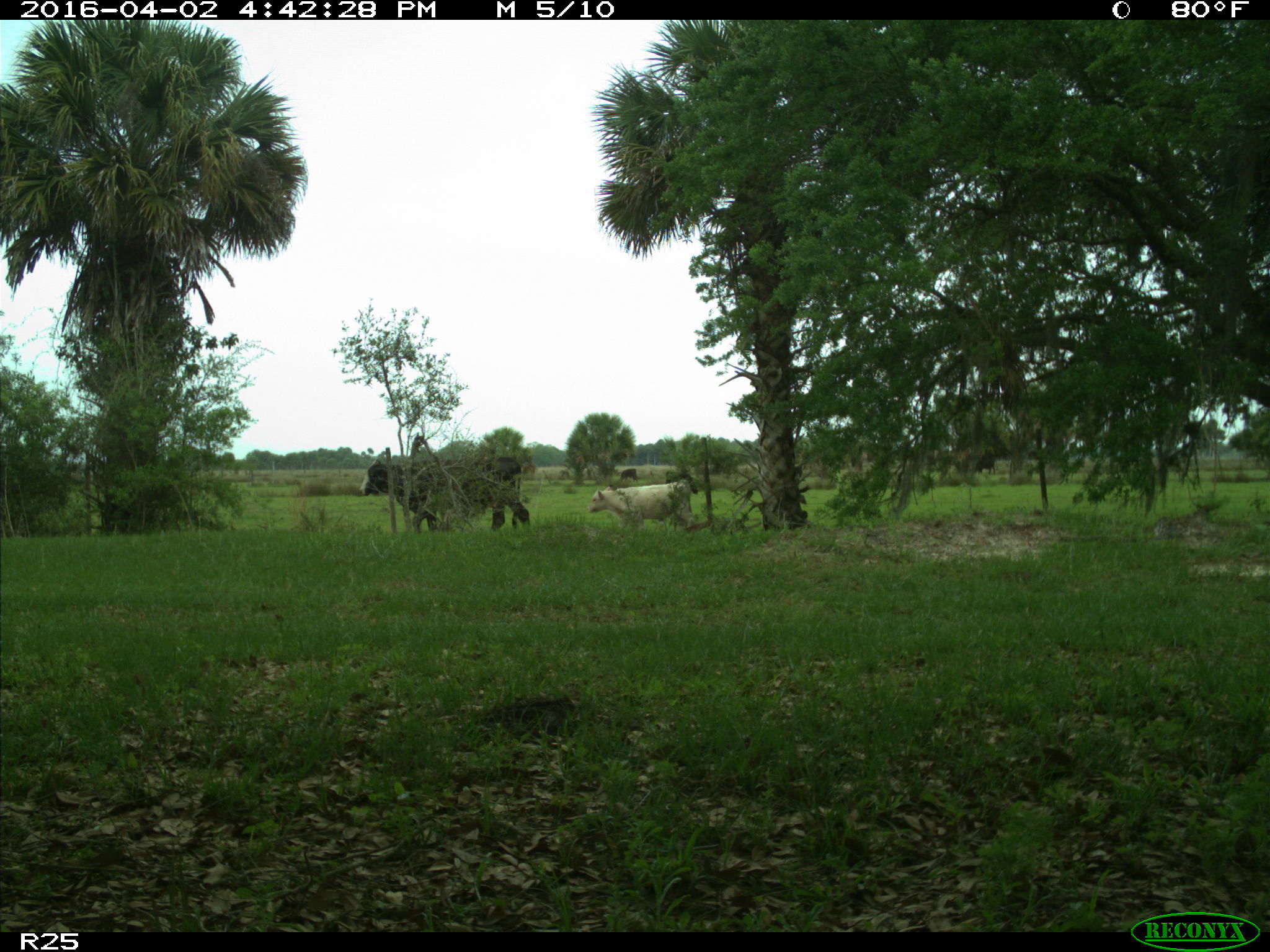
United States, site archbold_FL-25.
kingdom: Animalia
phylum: Chordata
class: Mammalia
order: Artiodactyla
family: Bovidae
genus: Bos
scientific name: Bos taurus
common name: domestic cow